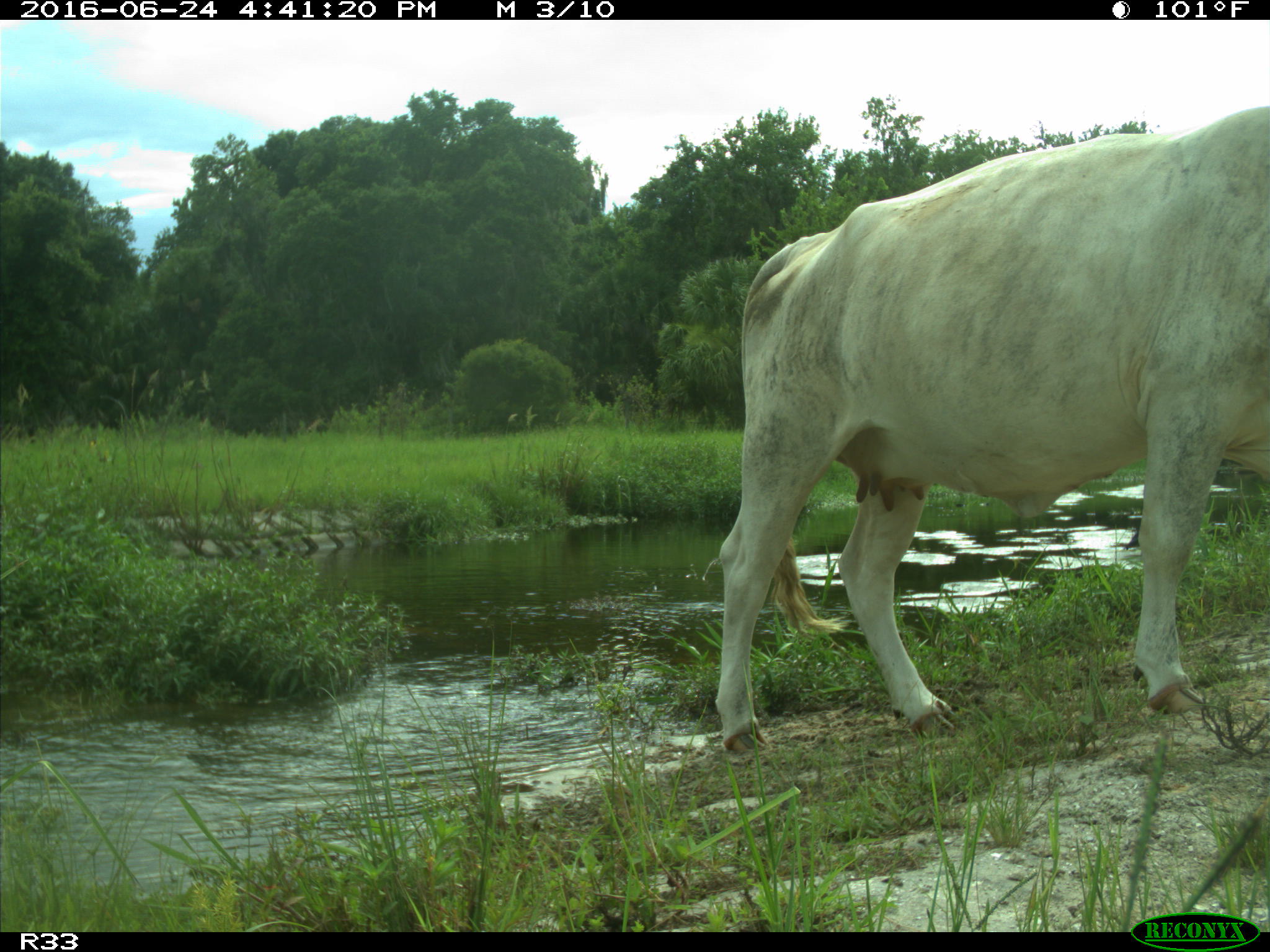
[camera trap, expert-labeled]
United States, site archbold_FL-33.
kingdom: Animalia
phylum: Chordata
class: Mammalia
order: Artiodactyla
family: Bovidae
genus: Bos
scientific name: Bos taurus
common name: domestic cow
Bos taurus (domestic cow).